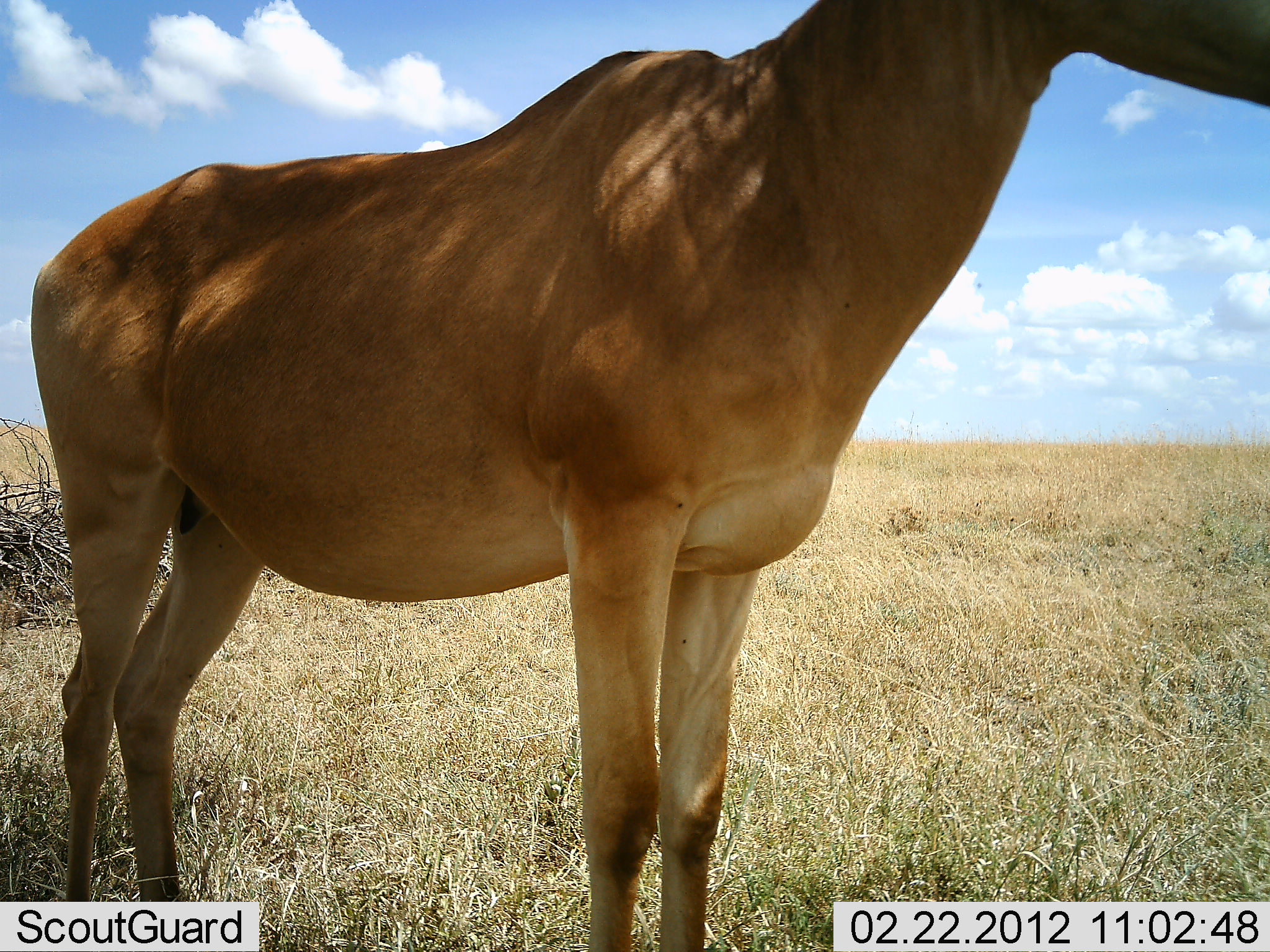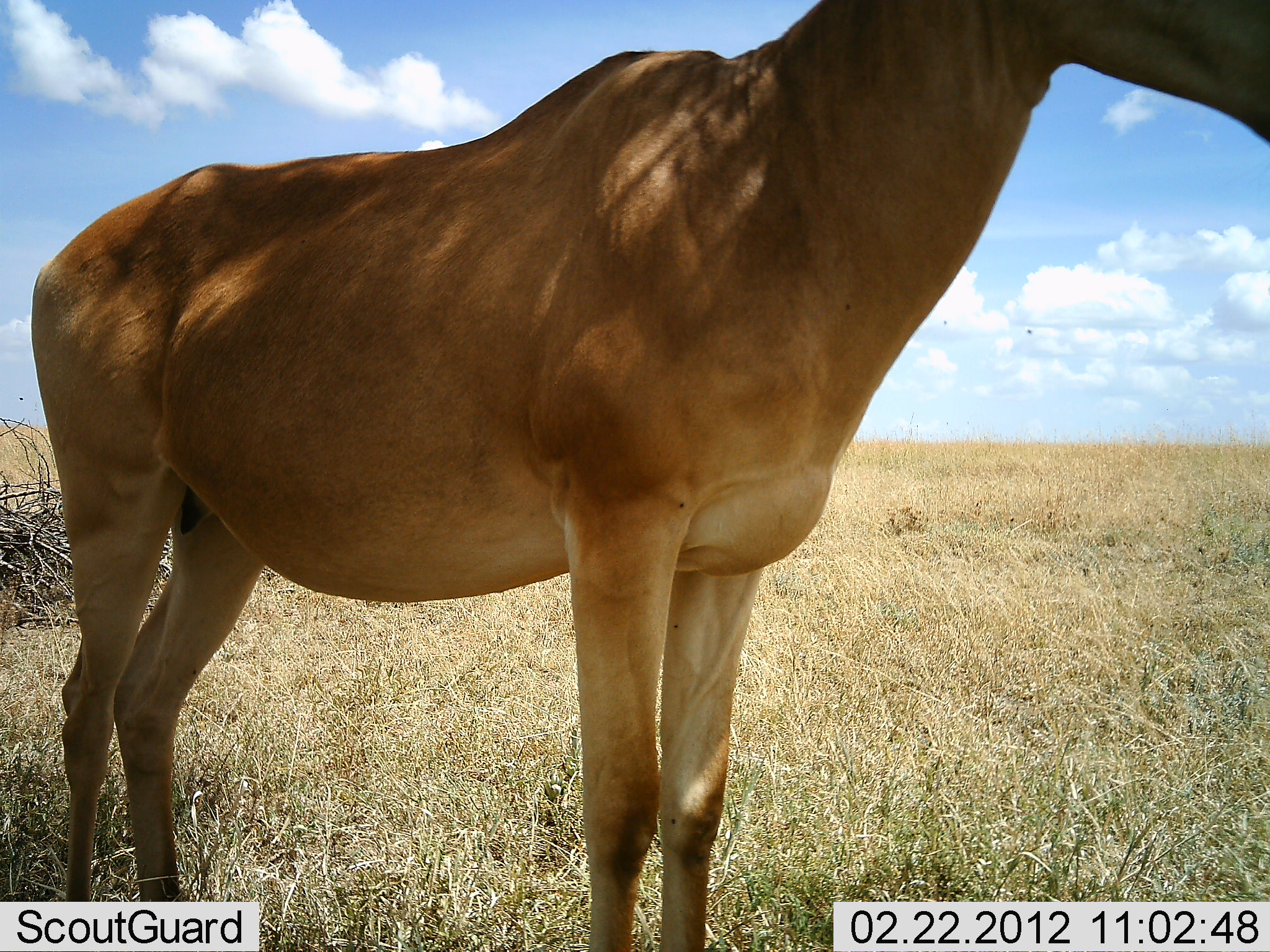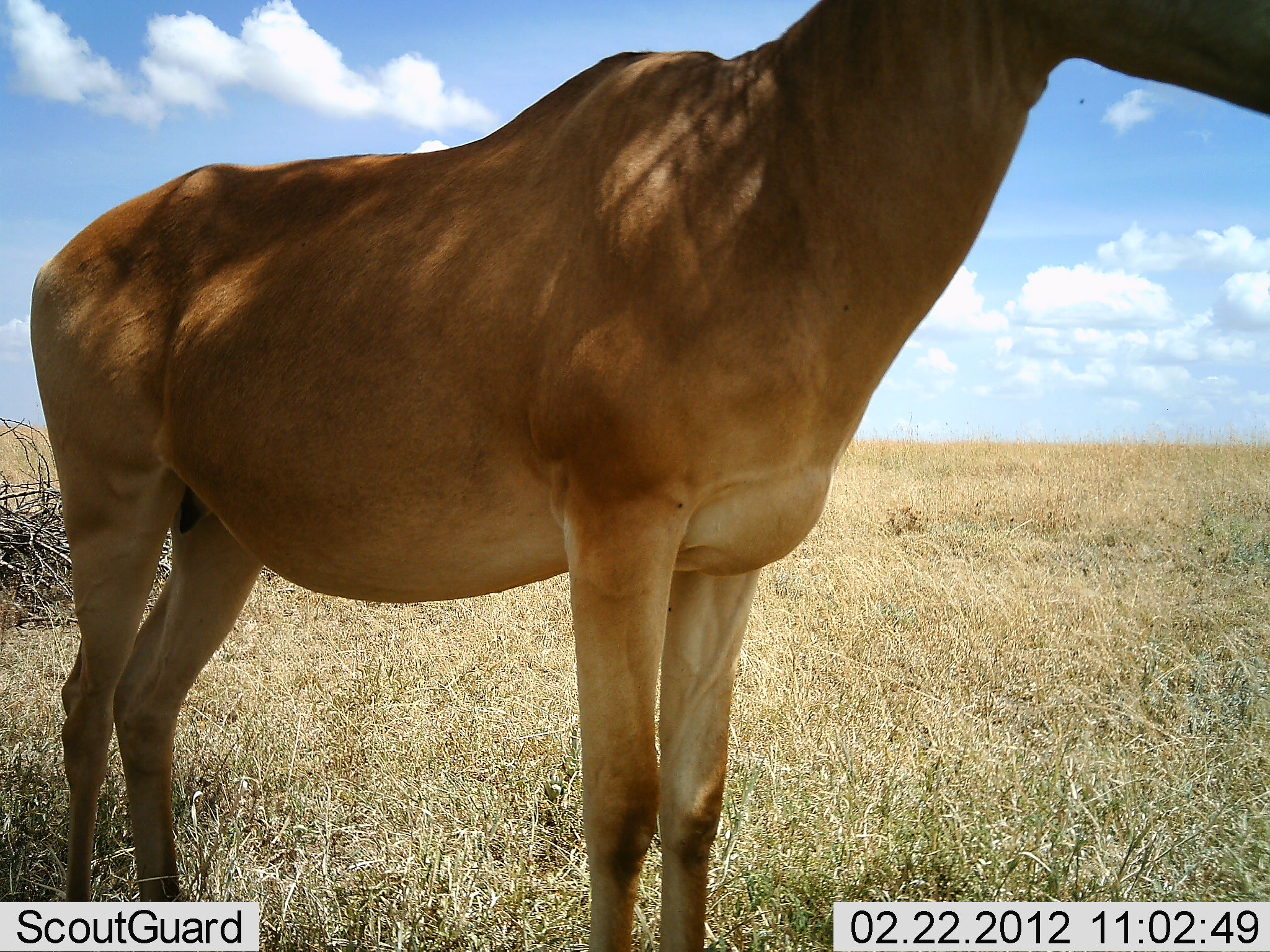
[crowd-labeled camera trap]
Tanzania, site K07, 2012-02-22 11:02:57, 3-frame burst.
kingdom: Animalia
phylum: Chordata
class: Mammalia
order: Artiodactyla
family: Bovidae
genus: Alcelaphus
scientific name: Alcelaphus buselaphus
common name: hartebeest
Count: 1.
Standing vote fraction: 100%.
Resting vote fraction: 0%.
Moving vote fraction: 0%.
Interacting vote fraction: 0%.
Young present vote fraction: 0%.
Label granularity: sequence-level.